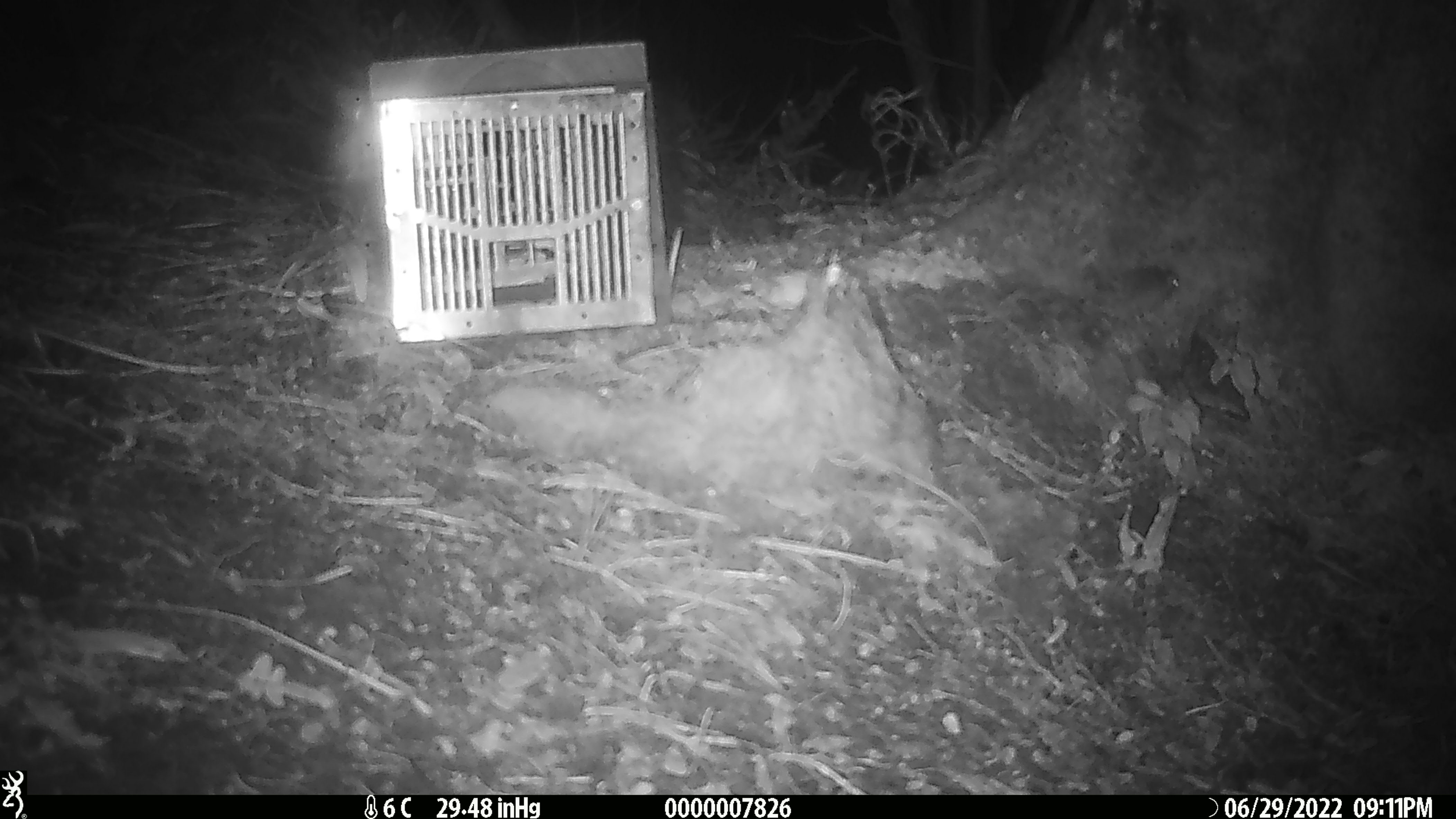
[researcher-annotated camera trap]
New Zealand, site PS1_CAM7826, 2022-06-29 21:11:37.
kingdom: Animalia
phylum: Chordata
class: Mammalia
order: Rodentia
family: Muridae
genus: Mus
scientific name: Mus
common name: mouse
Mouse (Mus).